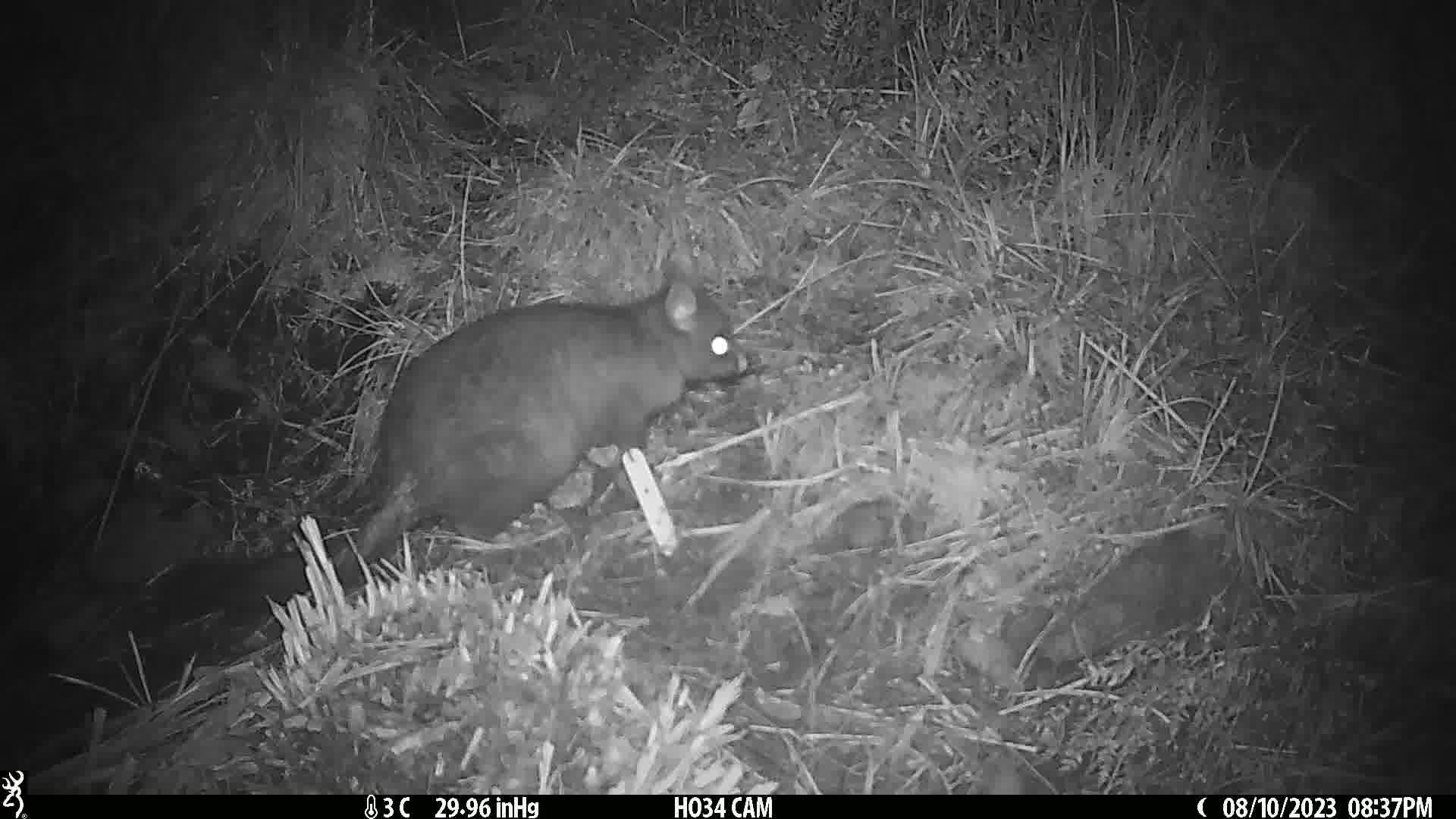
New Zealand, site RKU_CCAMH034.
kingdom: Animalia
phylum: Chordata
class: Mammalia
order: Diprotodontia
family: Phalangeridae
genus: Trichosurus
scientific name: Trichosurus vulpecula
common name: common brushtail possum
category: possum